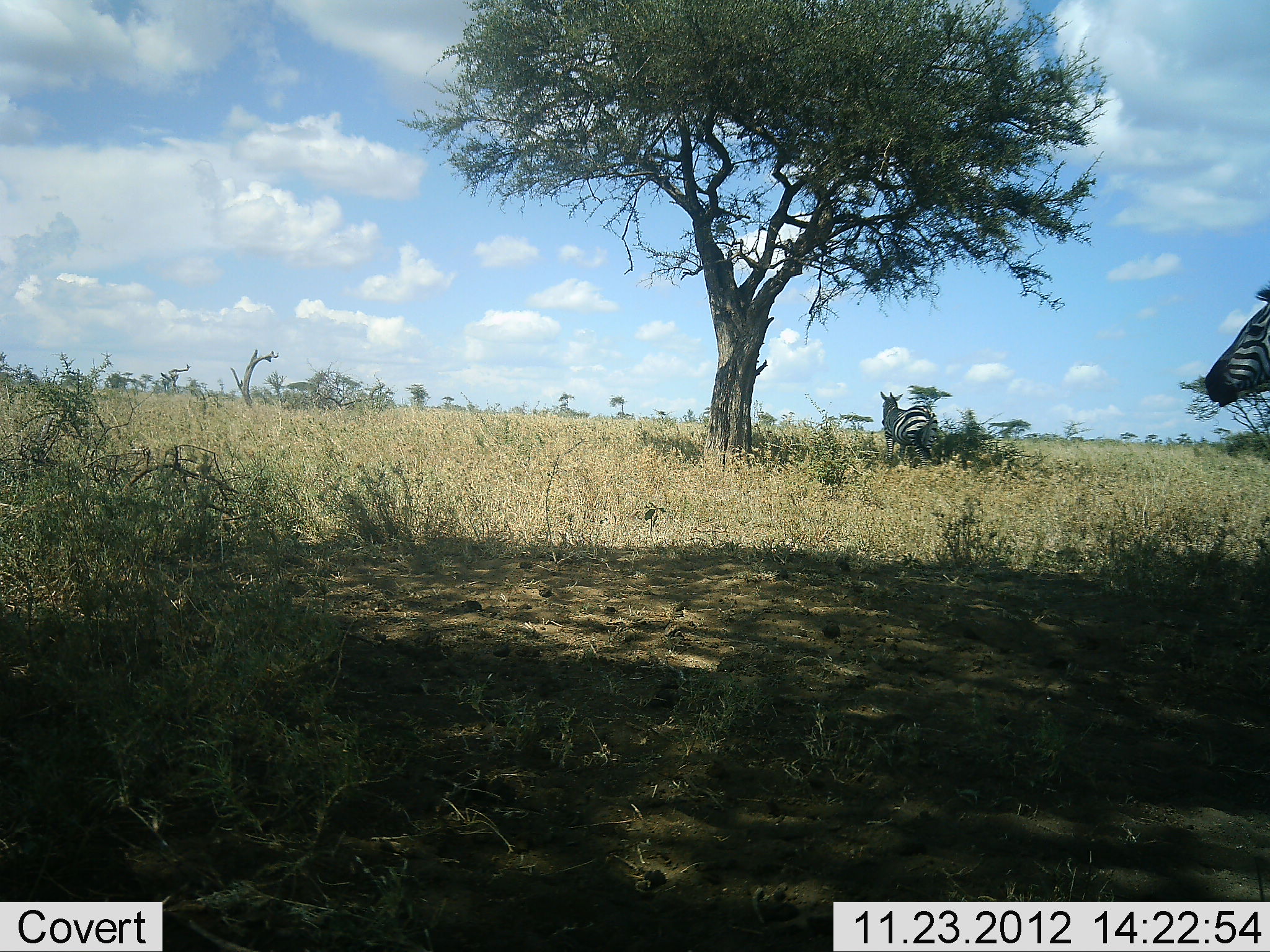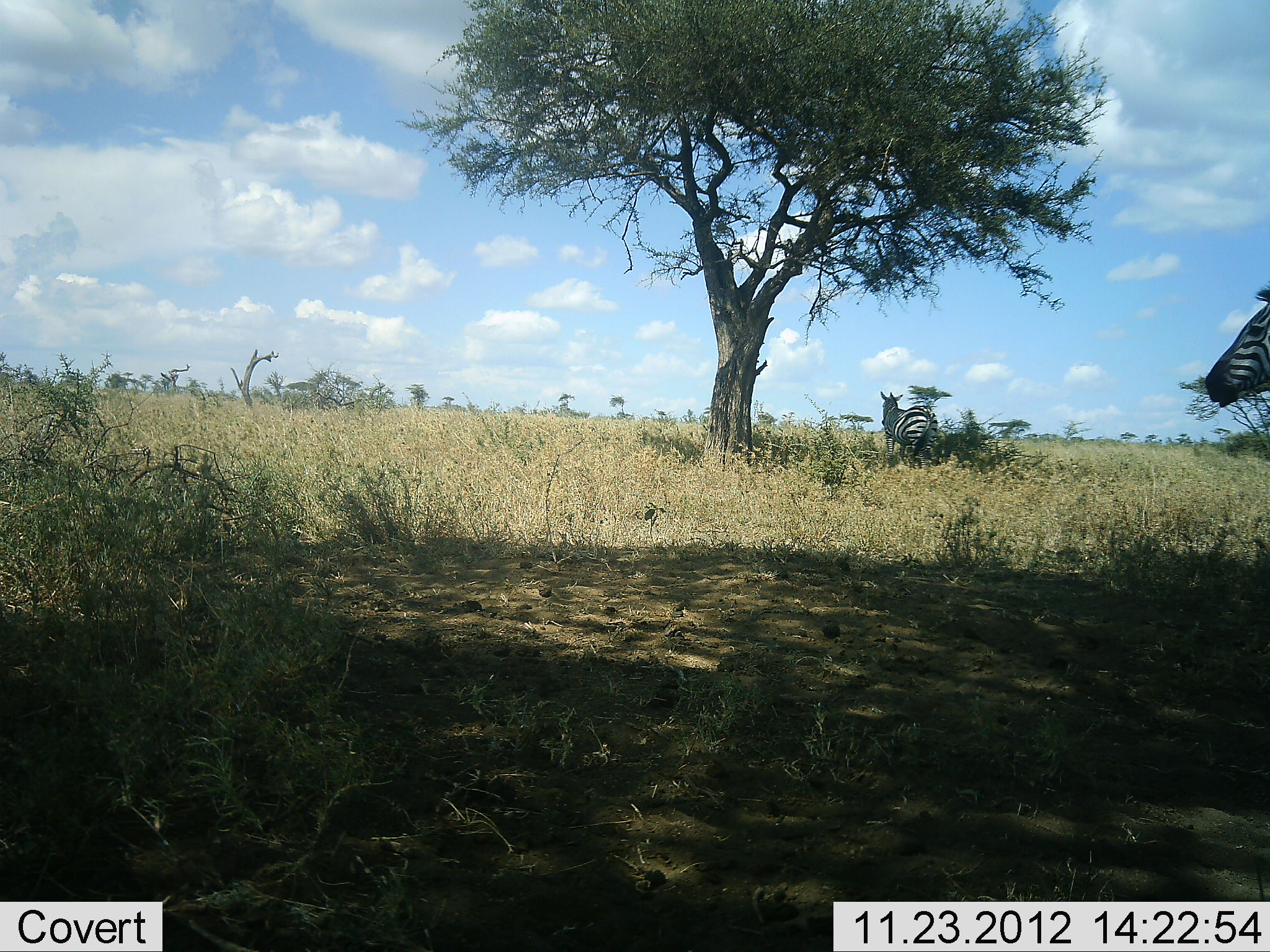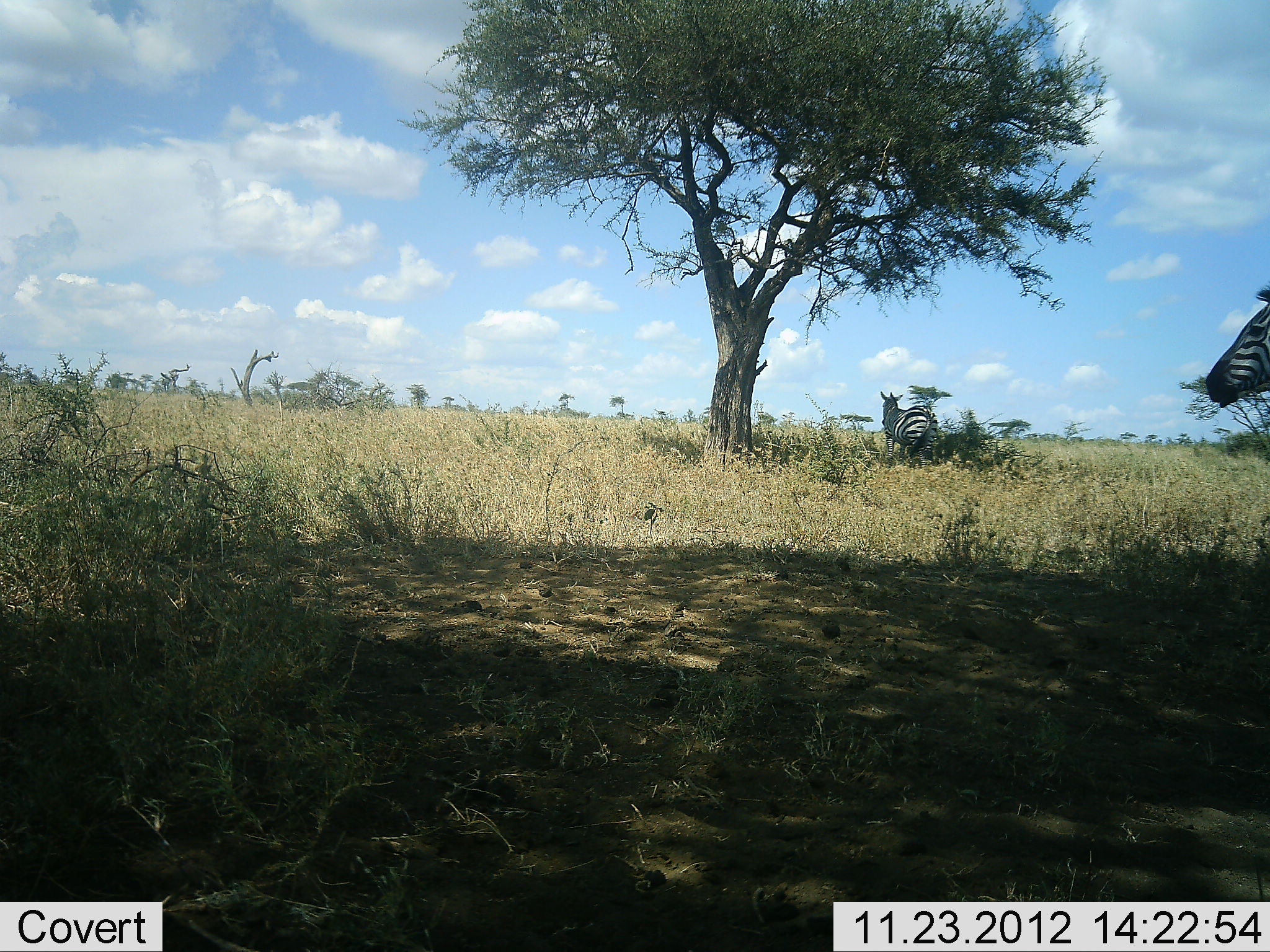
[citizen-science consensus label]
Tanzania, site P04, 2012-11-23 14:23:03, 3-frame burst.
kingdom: Animalia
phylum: Chordata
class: Mammalia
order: Perissodactyla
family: Equidae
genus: Equus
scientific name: Equus quagga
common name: plains zebra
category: zebra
Zebra (plains zebra) (Equus quagga), count 2. Behavior (volunteer vote fractions): standing 100%, resting 10%, moving 0%, interacting 0%. Young present (vote fraction): 0%. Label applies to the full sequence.